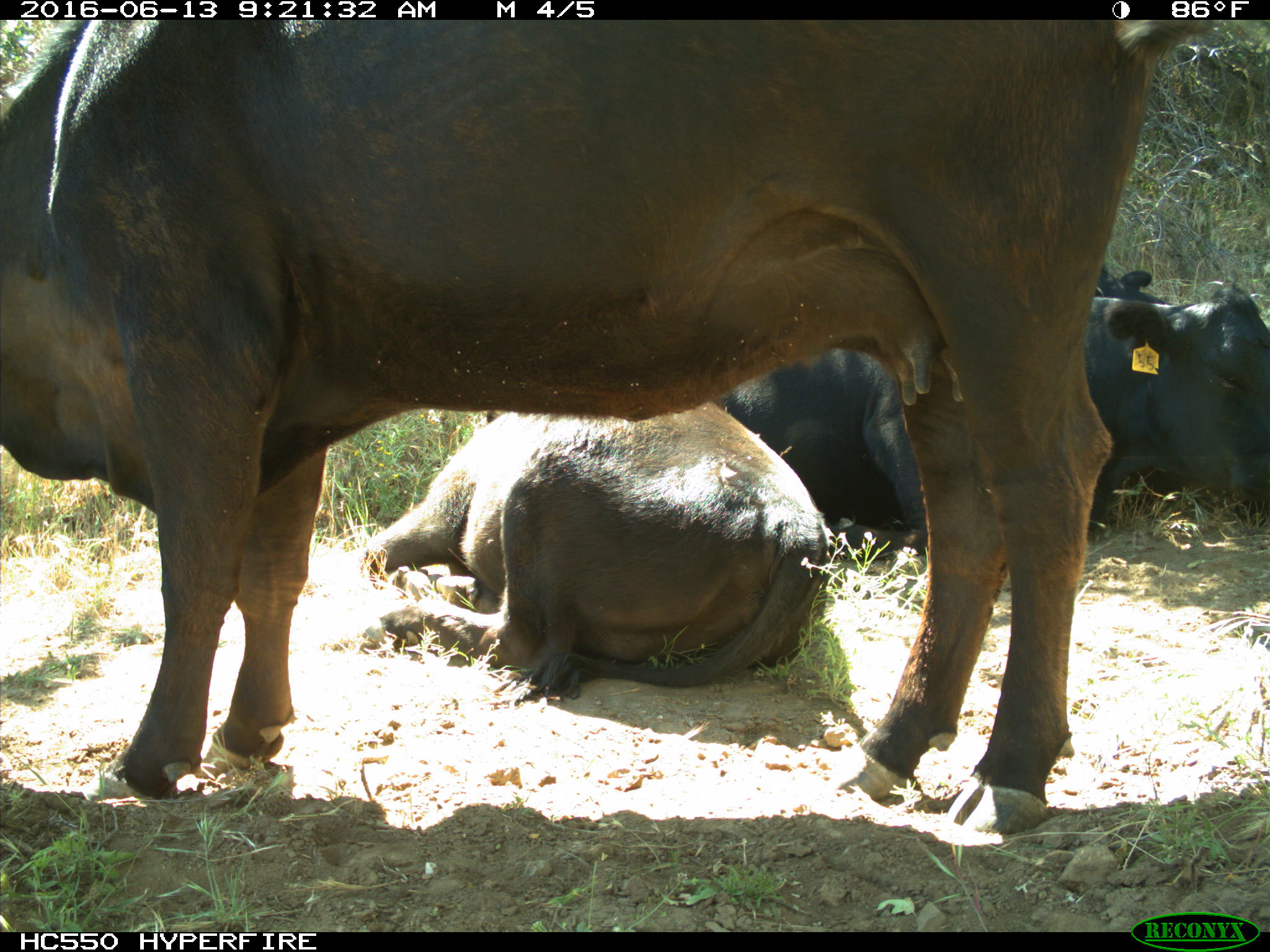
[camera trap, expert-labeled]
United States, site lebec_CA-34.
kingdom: Animalia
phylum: Chordata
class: Mammalia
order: Artiodactyla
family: Bovidae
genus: Bos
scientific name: Bos taurus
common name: domestic cow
Bos taurus (domestic cow).